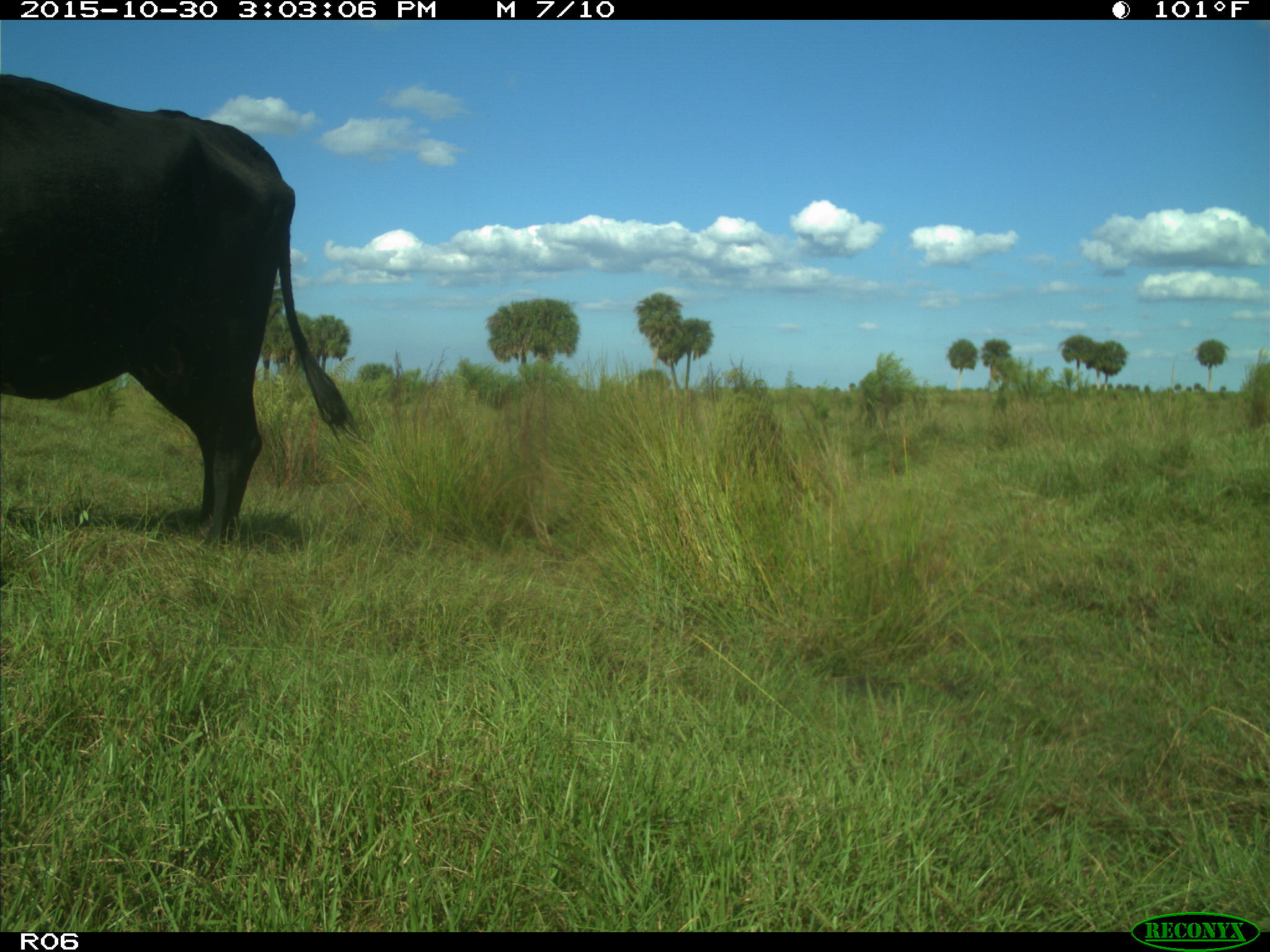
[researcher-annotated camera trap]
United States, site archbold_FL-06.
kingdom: Animalia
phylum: Chordata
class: Mammalia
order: Artiodactyla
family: Bovidae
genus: Bos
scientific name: Bos taurus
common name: domestic cow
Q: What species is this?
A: Bos taurus (domestic cow).